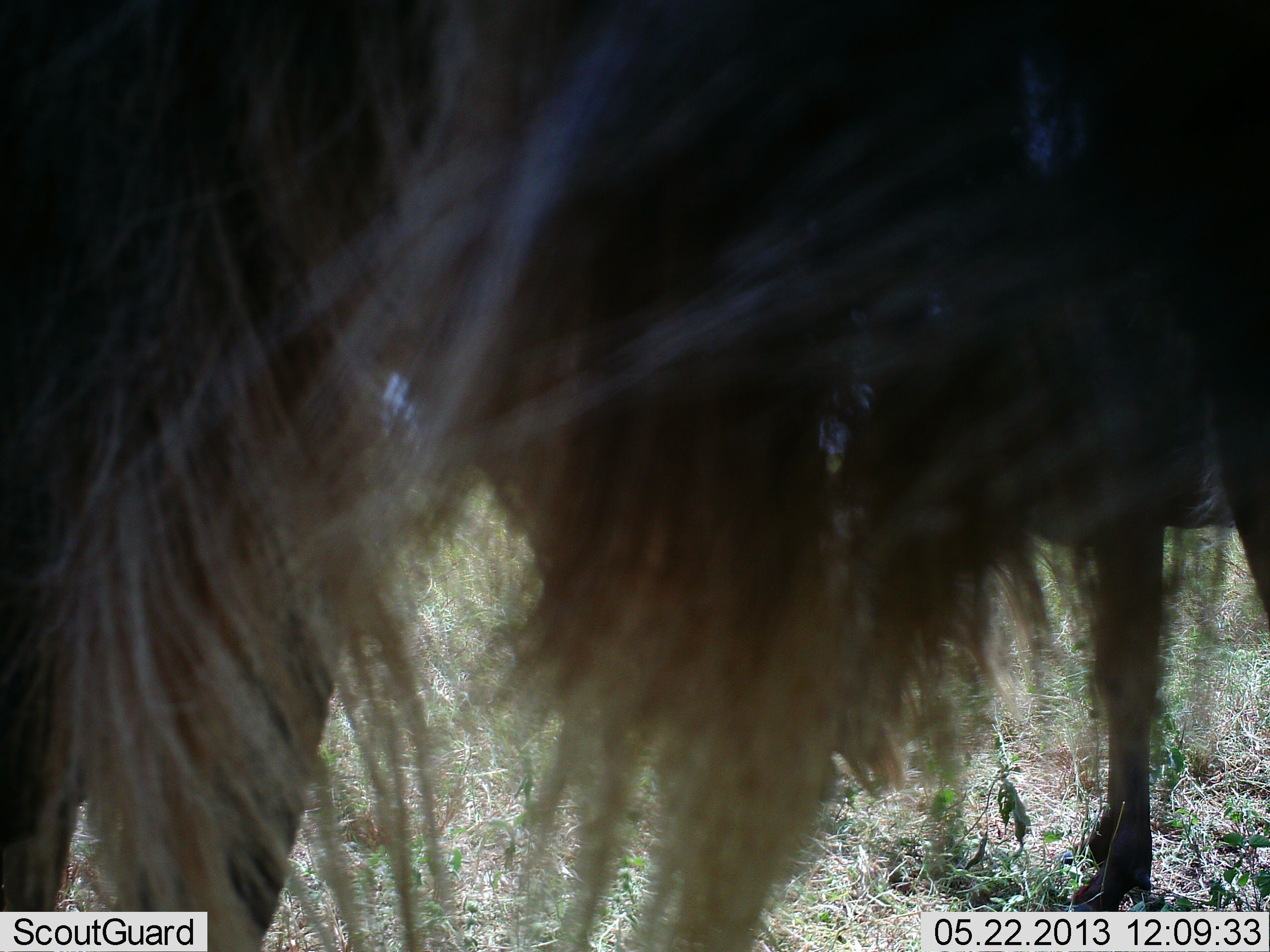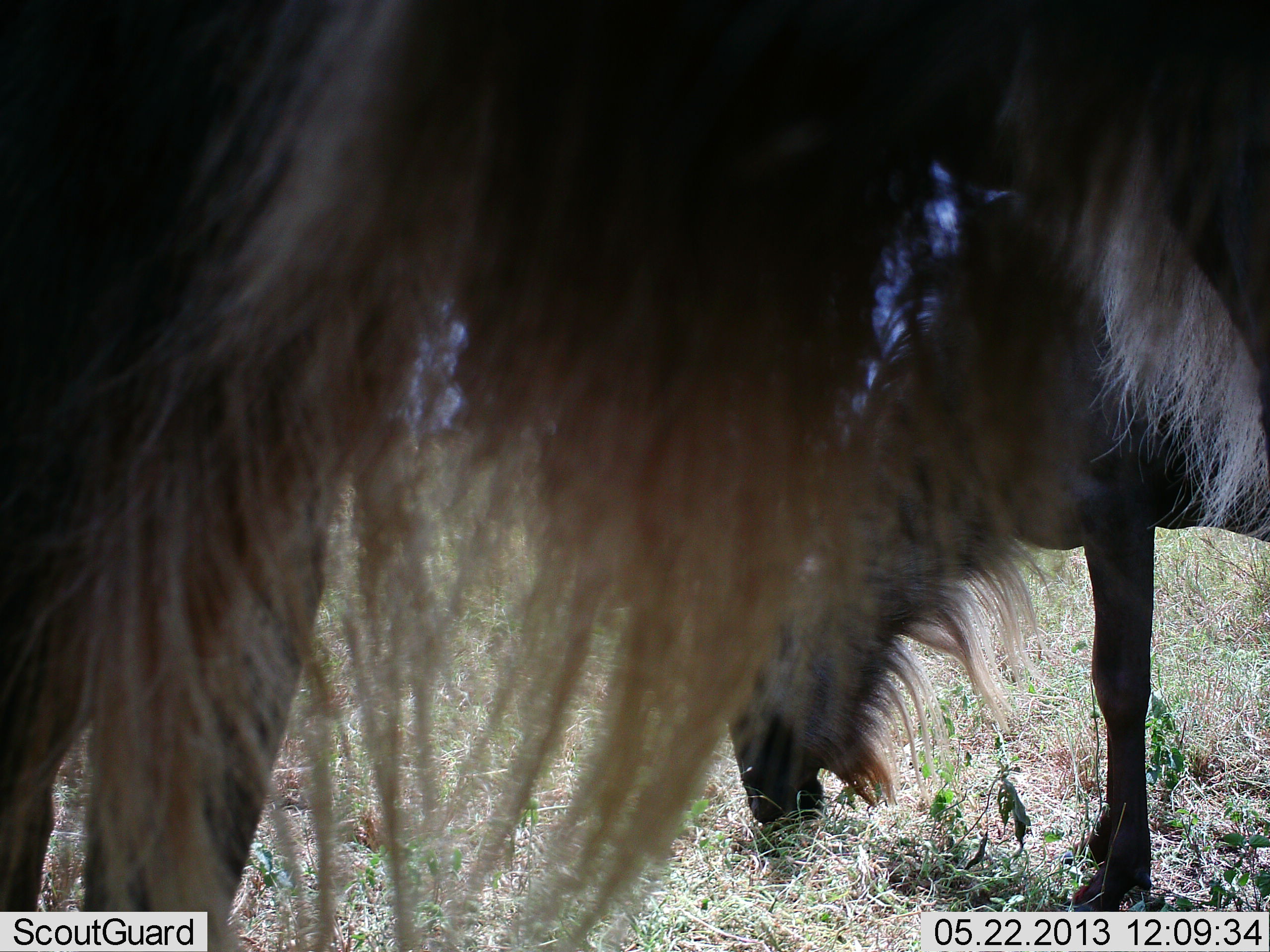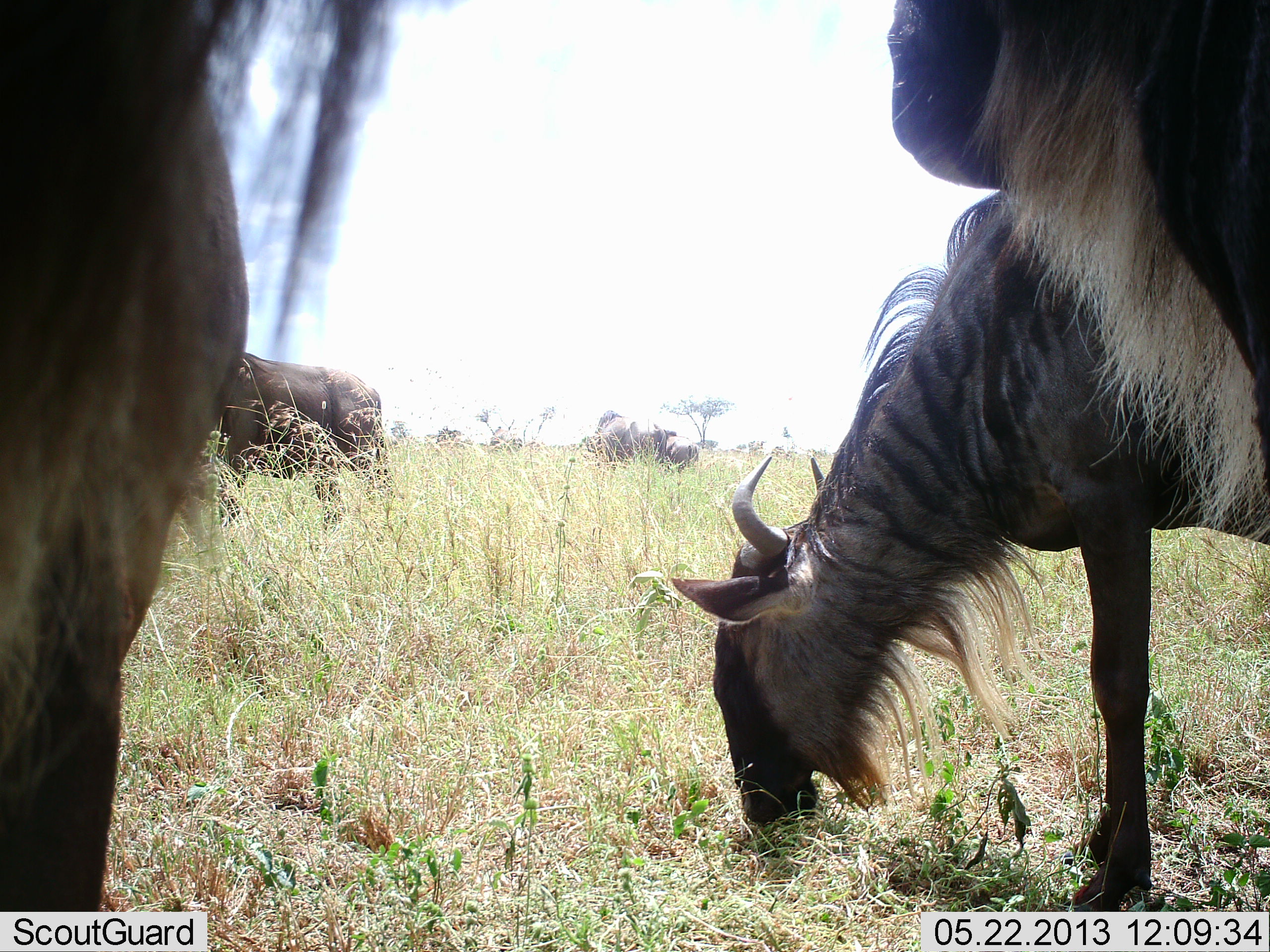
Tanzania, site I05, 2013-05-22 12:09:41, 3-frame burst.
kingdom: Animalia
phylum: Chordata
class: Mammalia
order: Artiodactyla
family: Bovidae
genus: Connochaetes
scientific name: Connochaetes taurinus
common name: blue wildebeest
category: wildebeest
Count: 6.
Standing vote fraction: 90%.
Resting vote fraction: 0%.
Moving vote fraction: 30%.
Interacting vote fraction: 0%.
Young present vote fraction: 0%.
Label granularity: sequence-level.